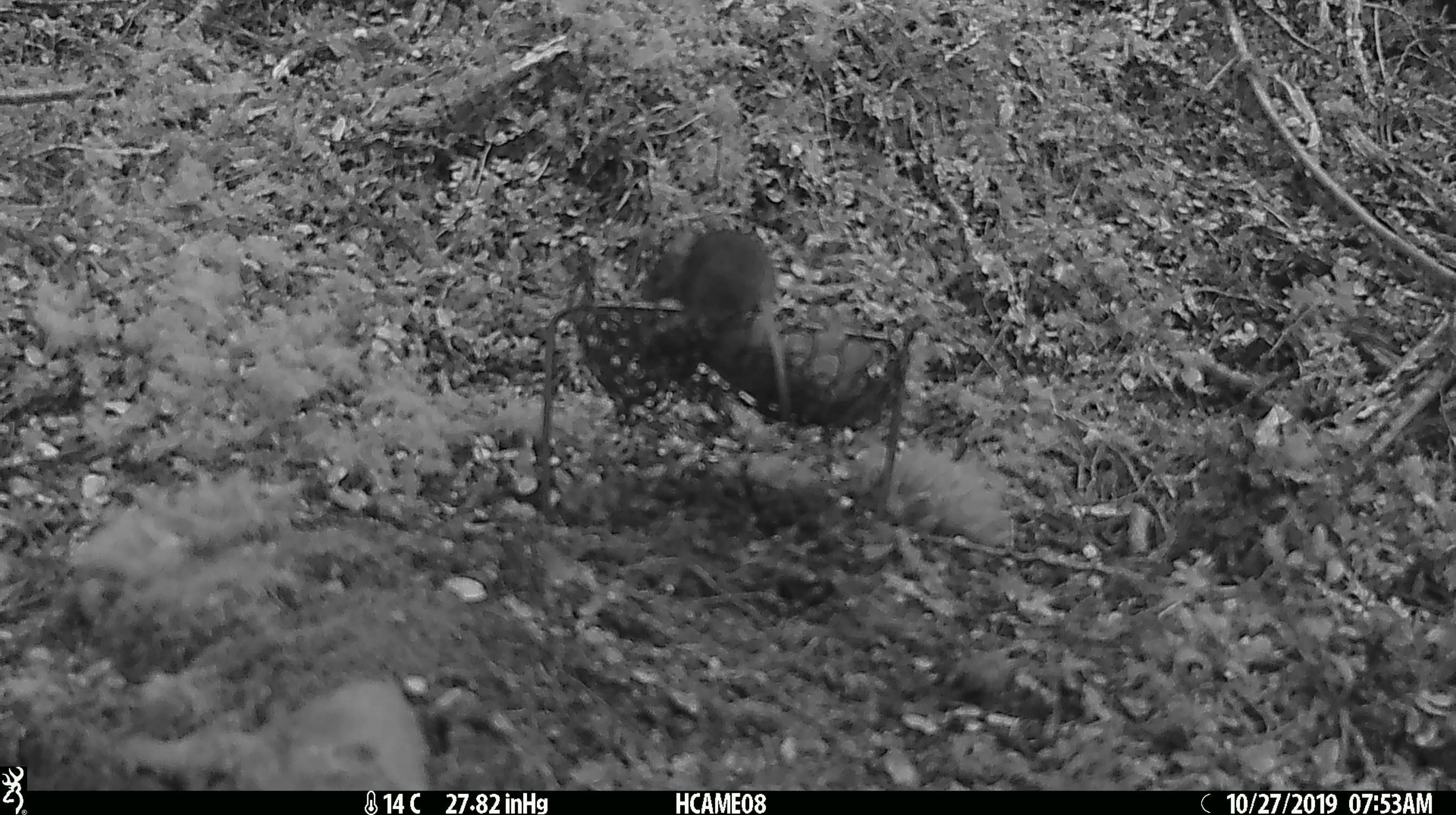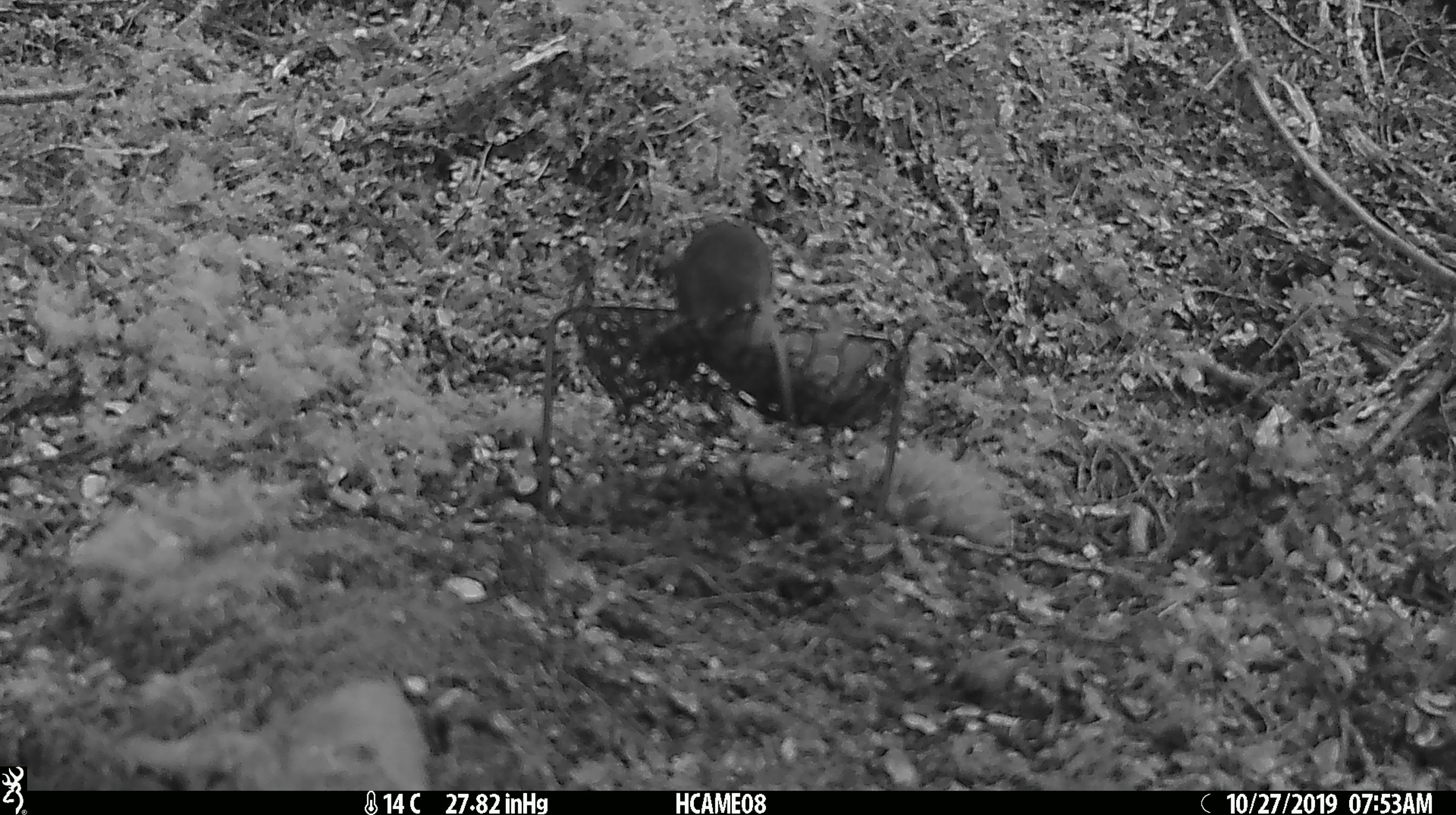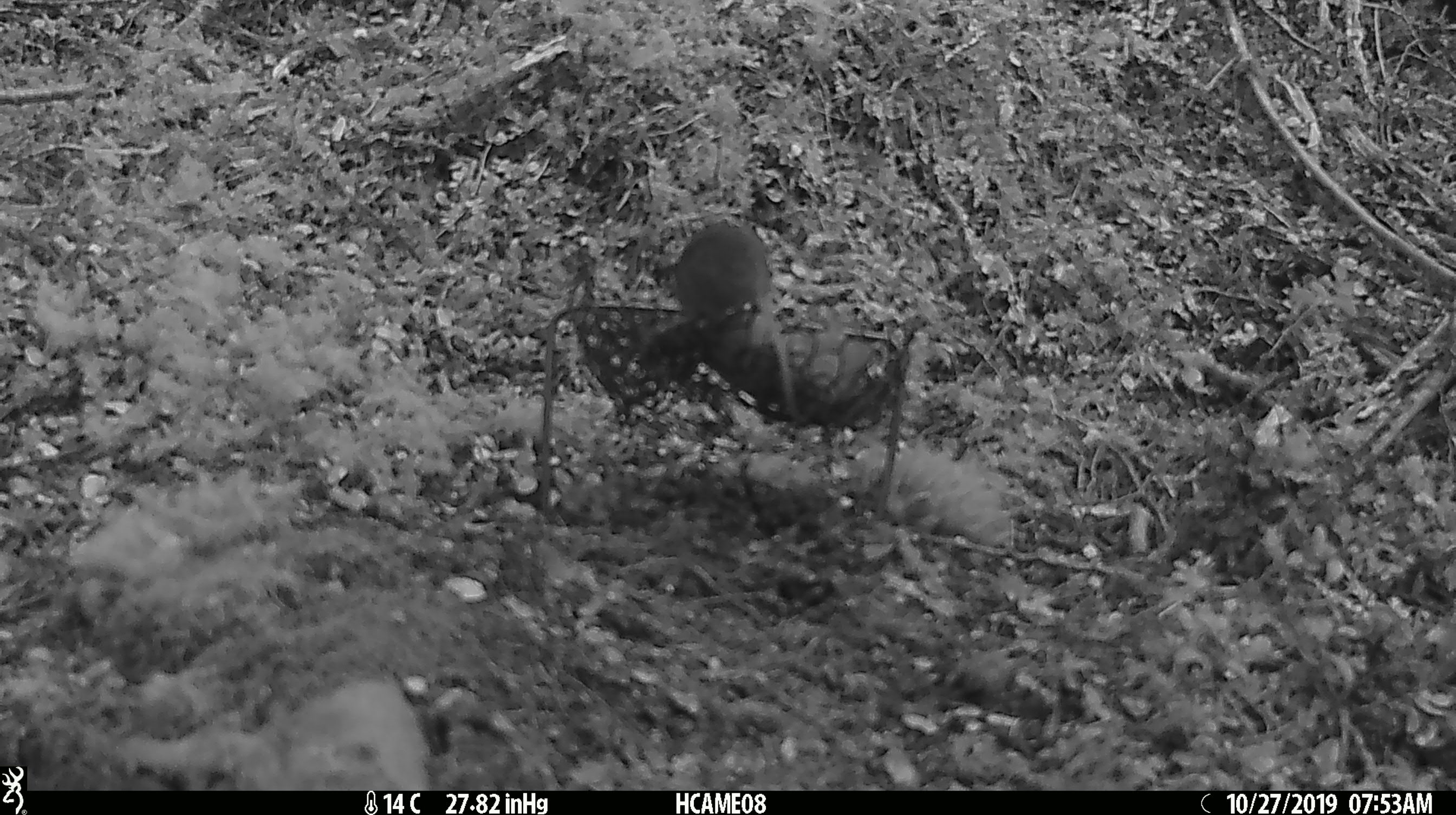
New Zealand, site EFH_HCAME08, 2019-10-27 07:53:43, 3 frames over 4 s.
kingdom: Animalia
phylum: Chordata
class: Mammalia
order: Rodentia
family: Muridae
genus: Mus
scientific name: Mus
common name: mouse